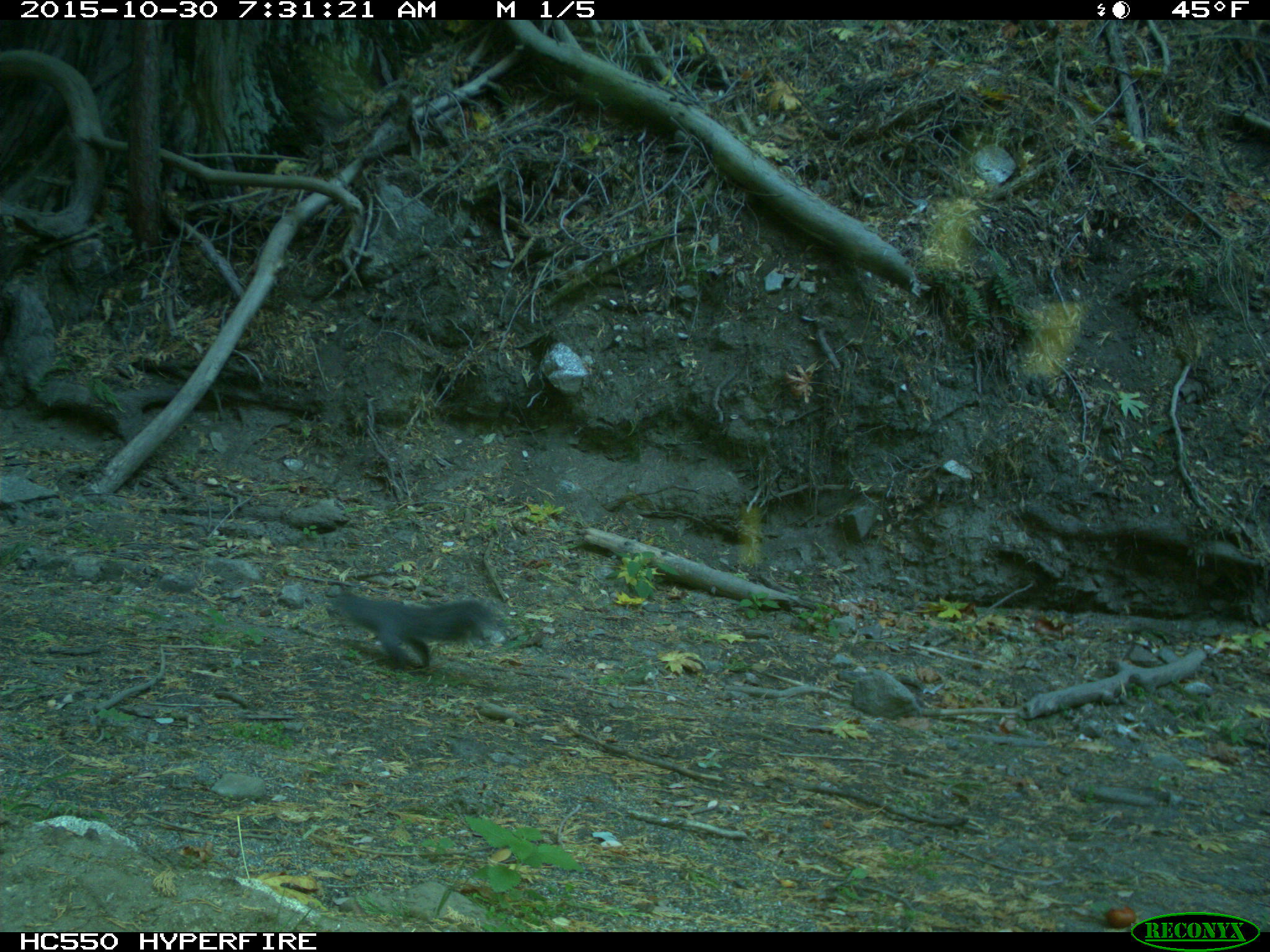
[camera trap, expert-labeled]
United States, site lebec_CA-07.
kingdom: Animalia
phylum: Chordata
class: Mammalia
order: Rodentia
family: Sciuridae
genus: Sciurus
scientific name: Sciurus carolinensis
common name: eastern gray squirrel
Sciurus carolinensis (eastern gray squirrel).